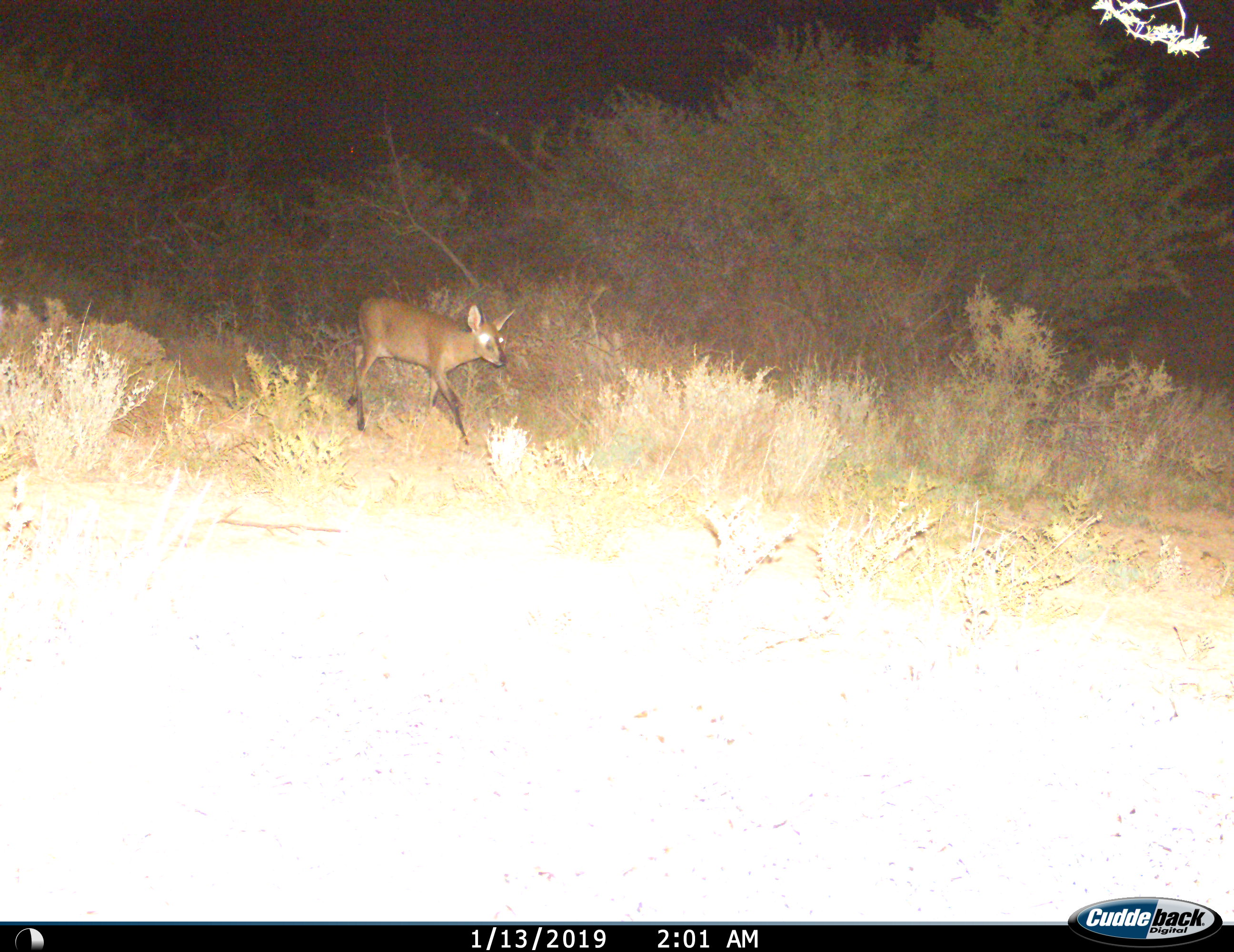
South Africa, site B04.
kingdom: Animalia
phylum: Chordata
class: Mammalia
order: Artiodactyla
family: Bovidae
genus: Sylvicapra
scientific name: Sylvicapra grimmia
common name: common grey duiker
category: duikercommongrey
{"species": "duikercommongrey (common grey duiker) (Sylvicapra grimmia)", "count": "1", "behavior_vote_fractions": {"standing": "14%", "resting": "0%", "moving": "86%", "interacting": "0%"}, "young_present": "0%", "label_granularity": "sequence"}